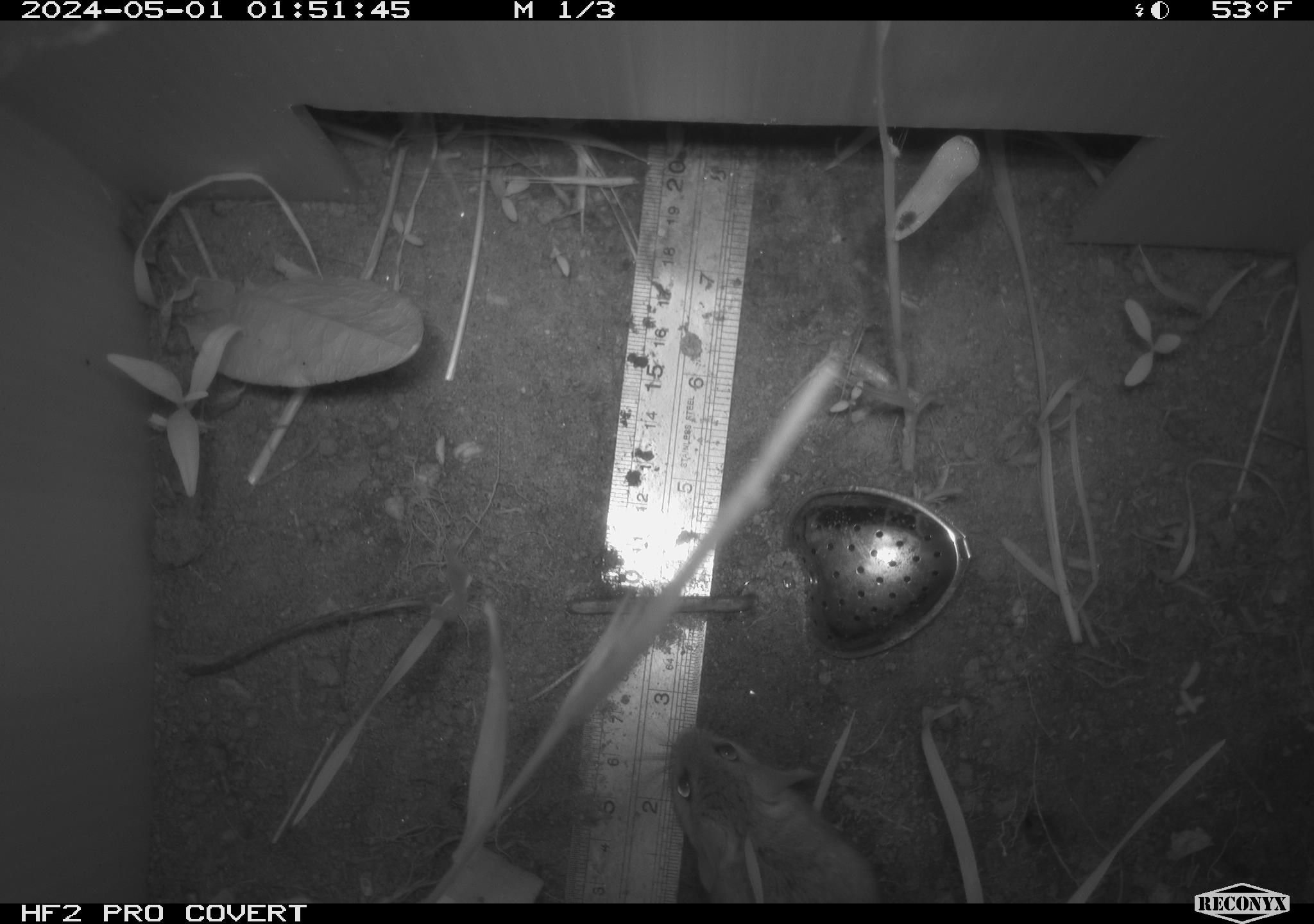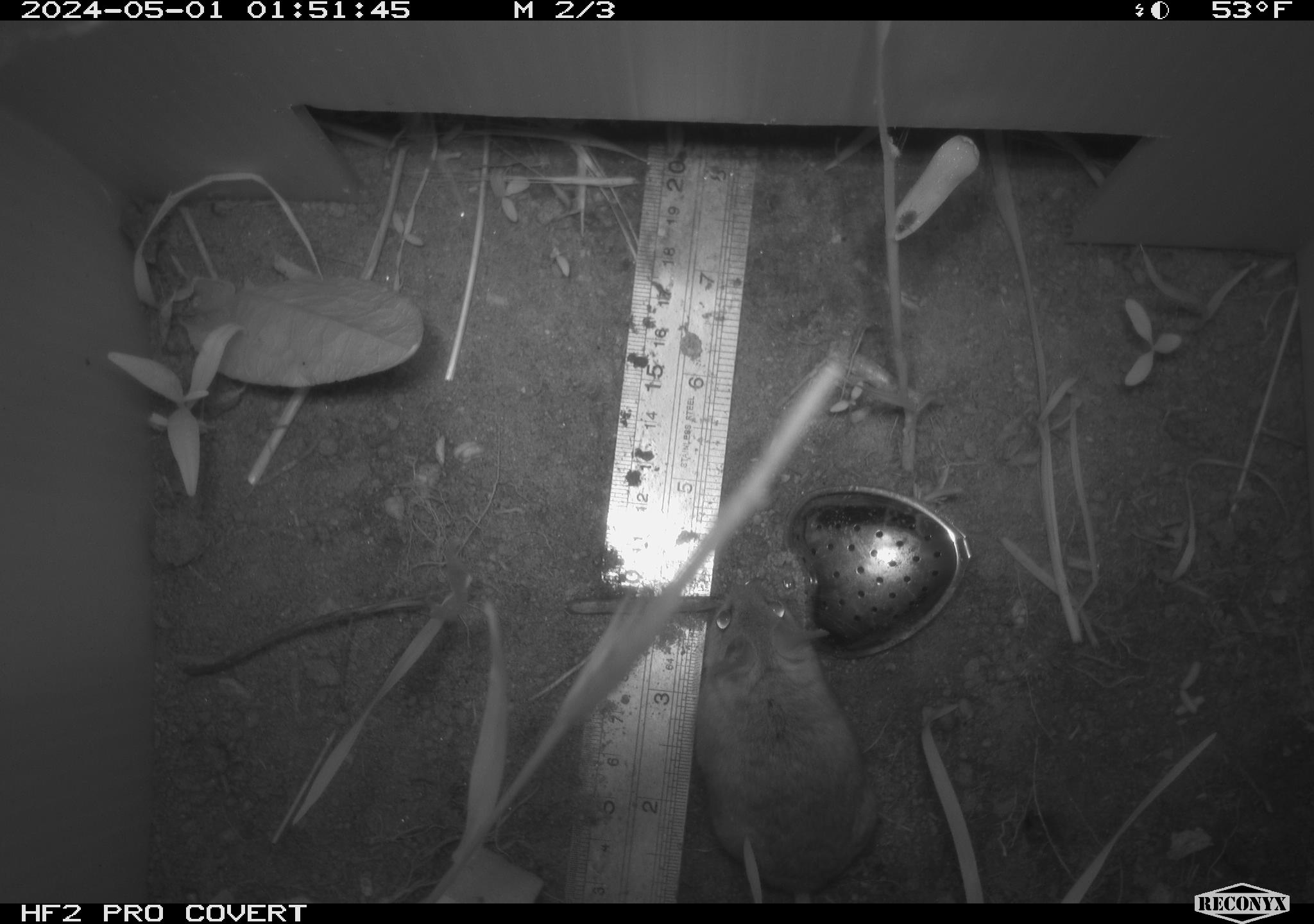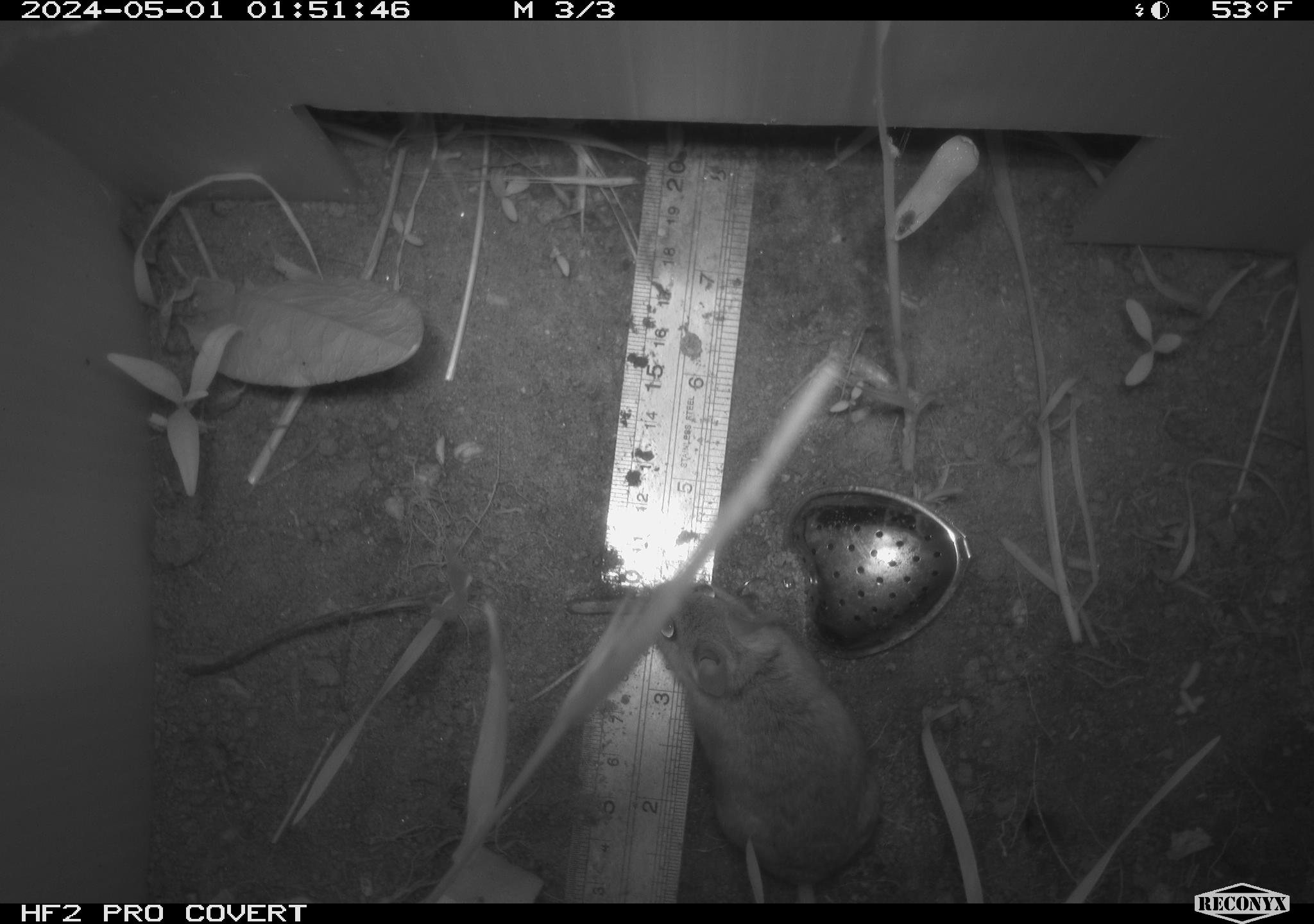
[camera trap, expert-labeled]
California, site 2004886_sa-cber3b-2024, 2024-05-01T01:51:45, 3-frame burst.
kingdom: Animalia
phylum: Chordata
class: Mammalia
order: Rodentia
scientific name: Rodentia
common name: mouse species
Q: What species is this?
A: Mouse species (Rodentia).